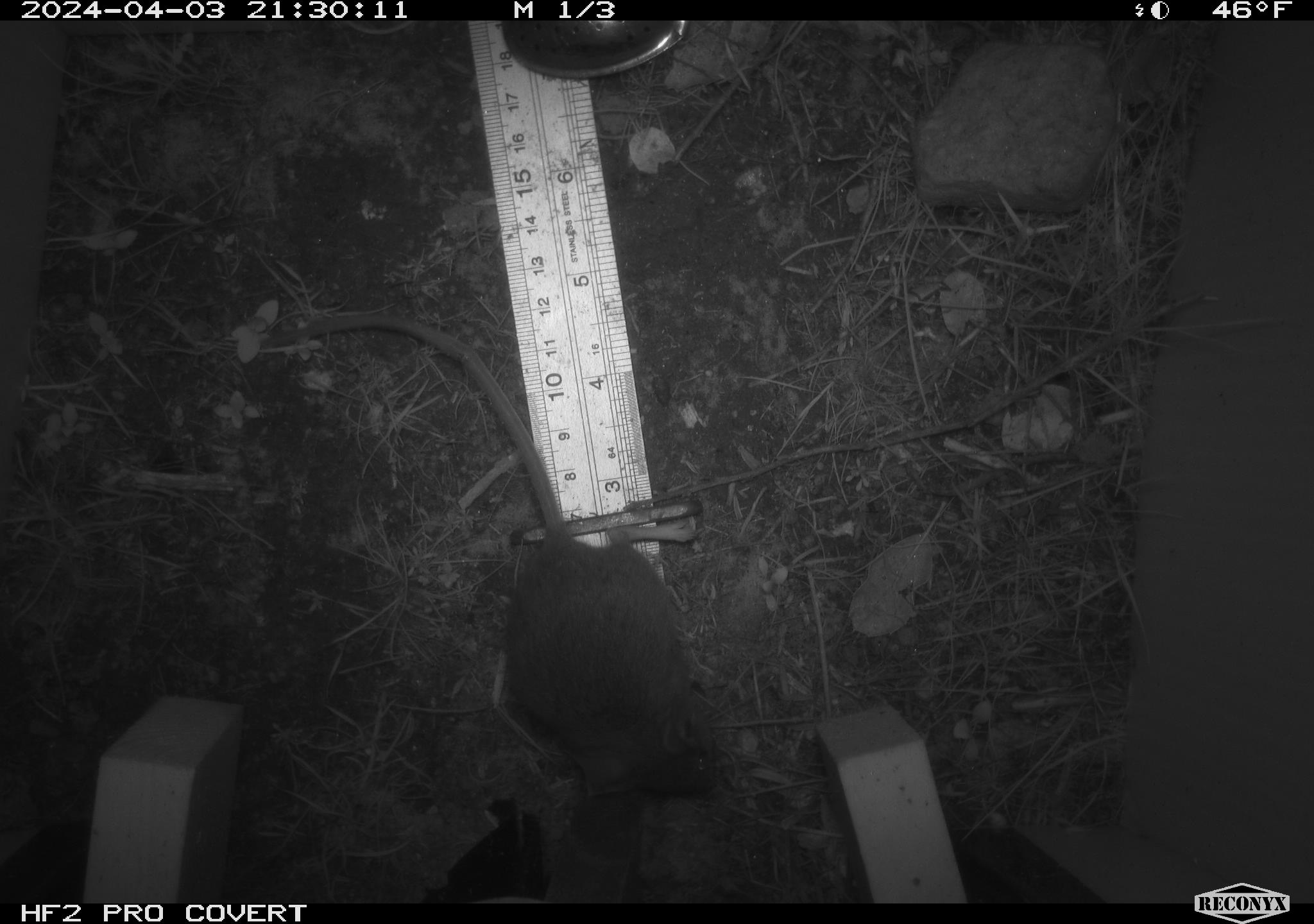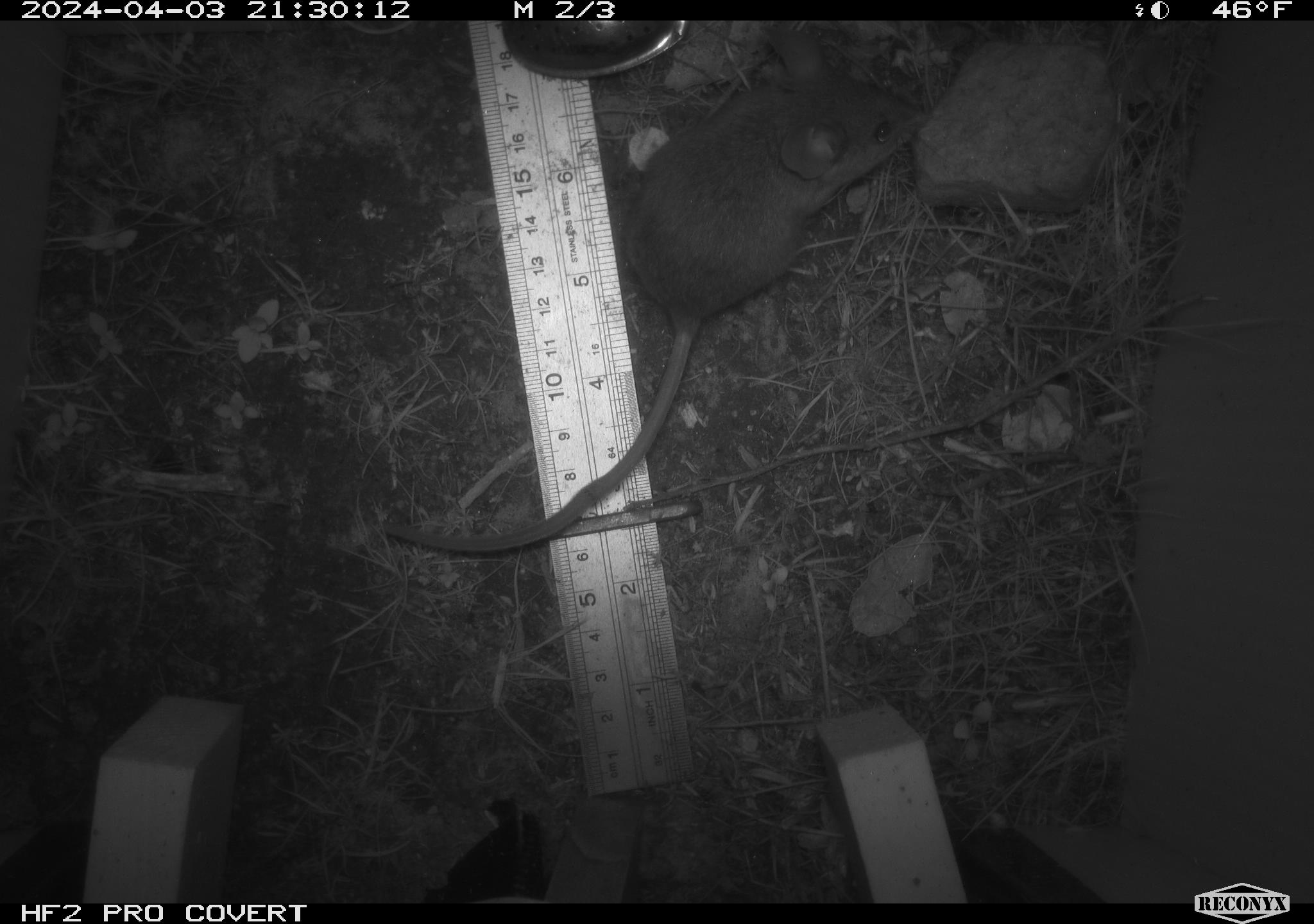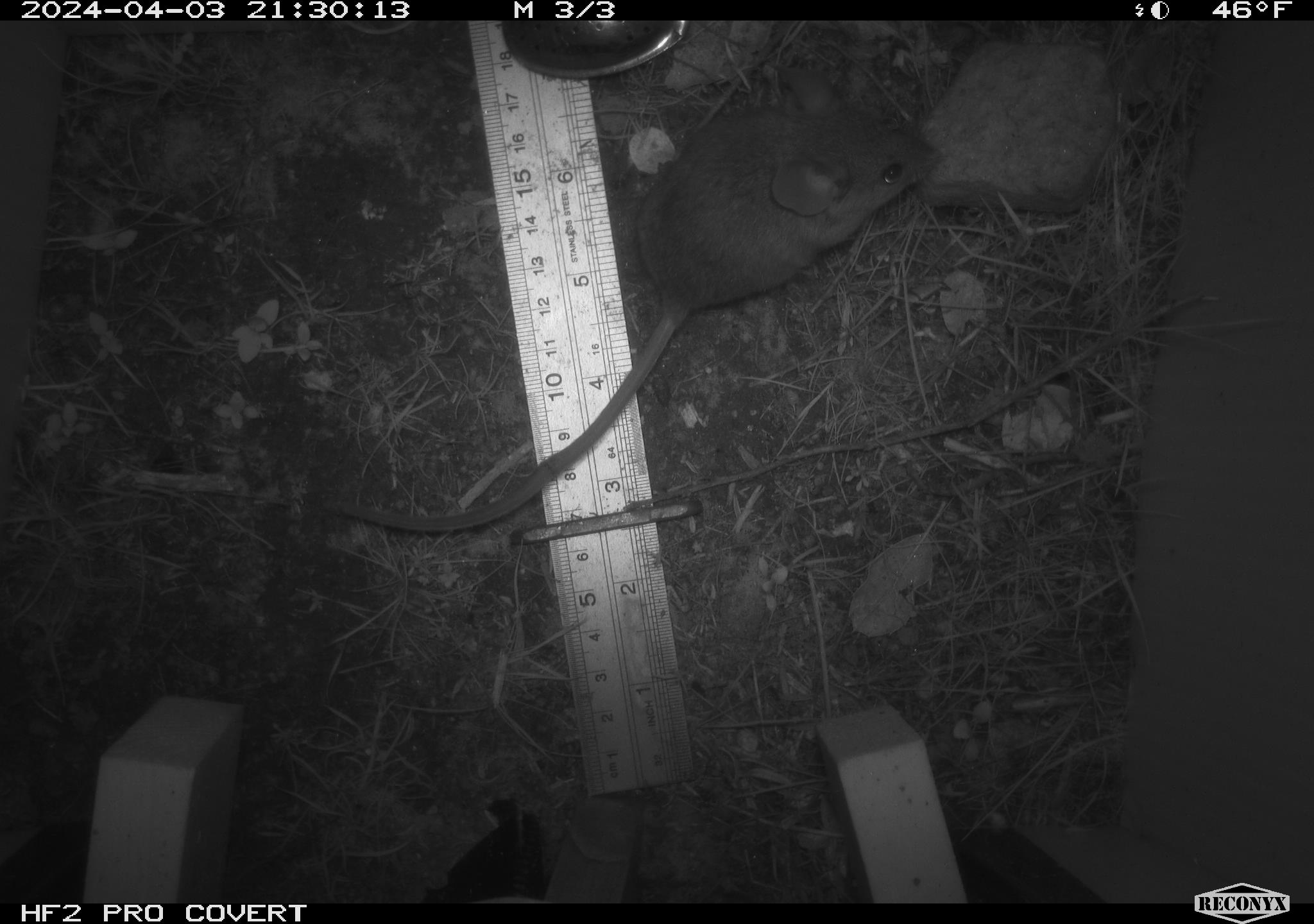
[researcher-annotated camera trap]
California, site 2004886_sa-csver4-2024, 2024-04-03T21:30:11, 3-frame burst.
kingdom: Animalia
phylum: Chordata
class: Mammalia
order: Rodentia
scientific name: Rodentia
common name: mouse species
Mouse species (Rodentia).